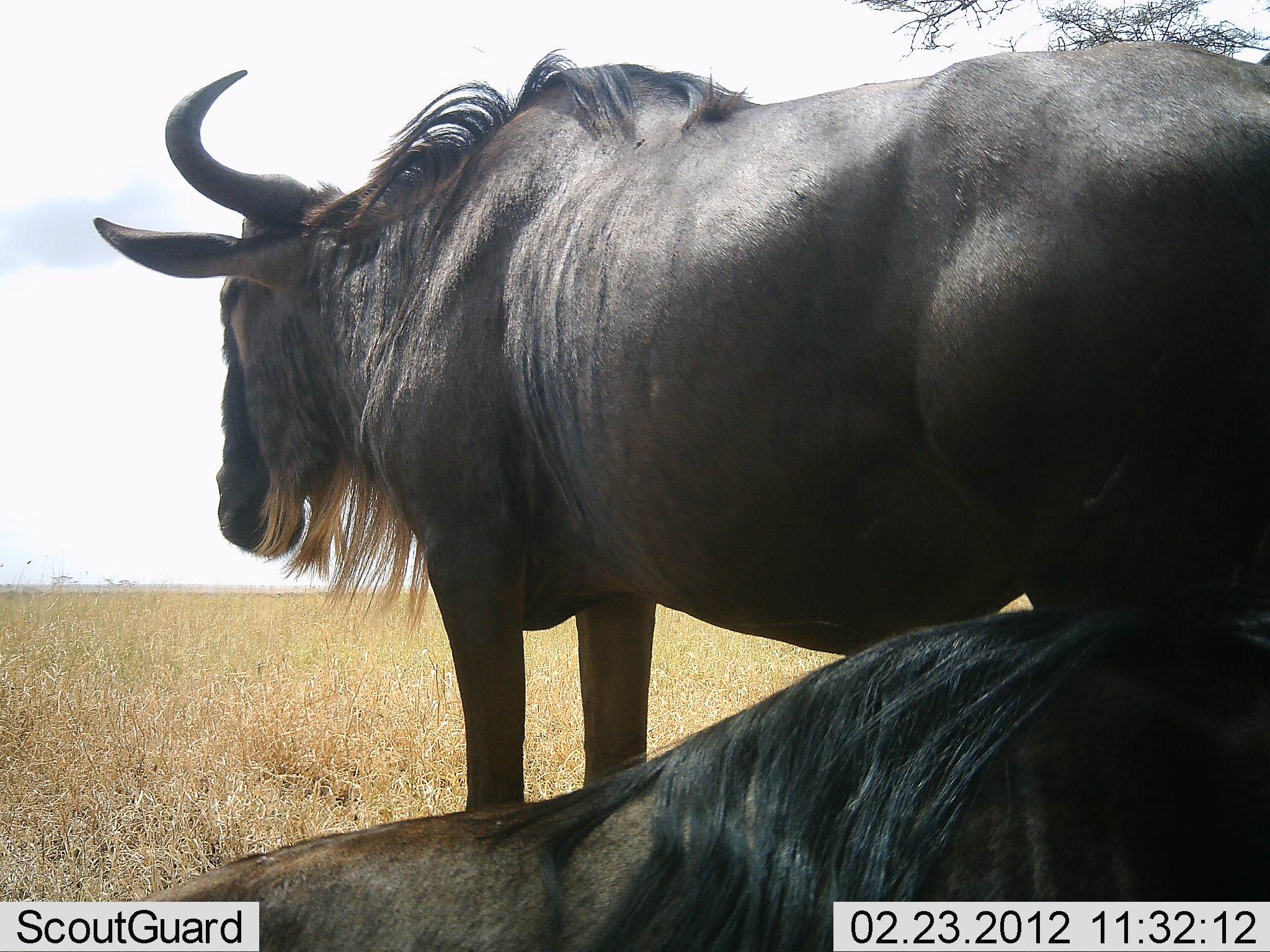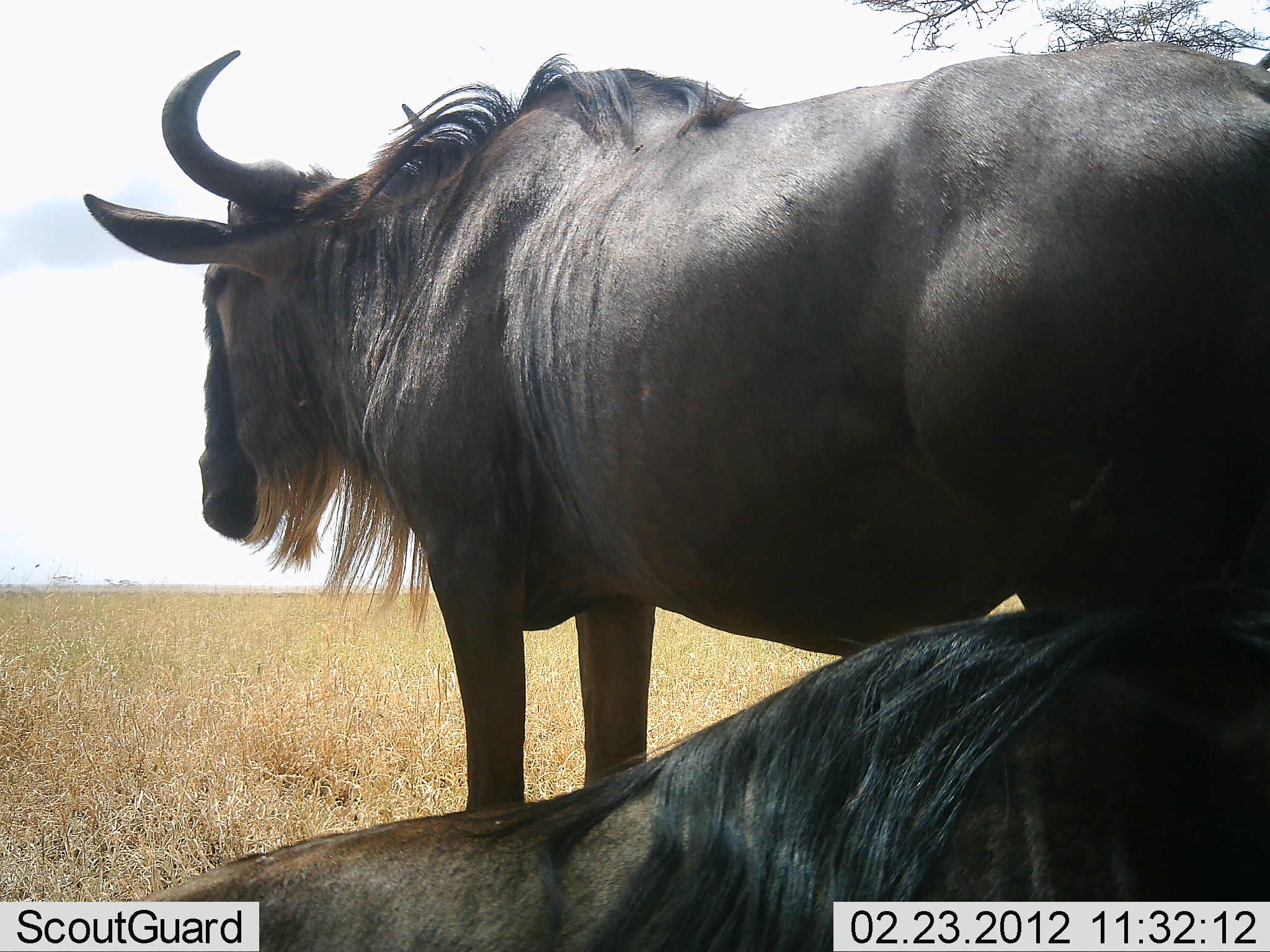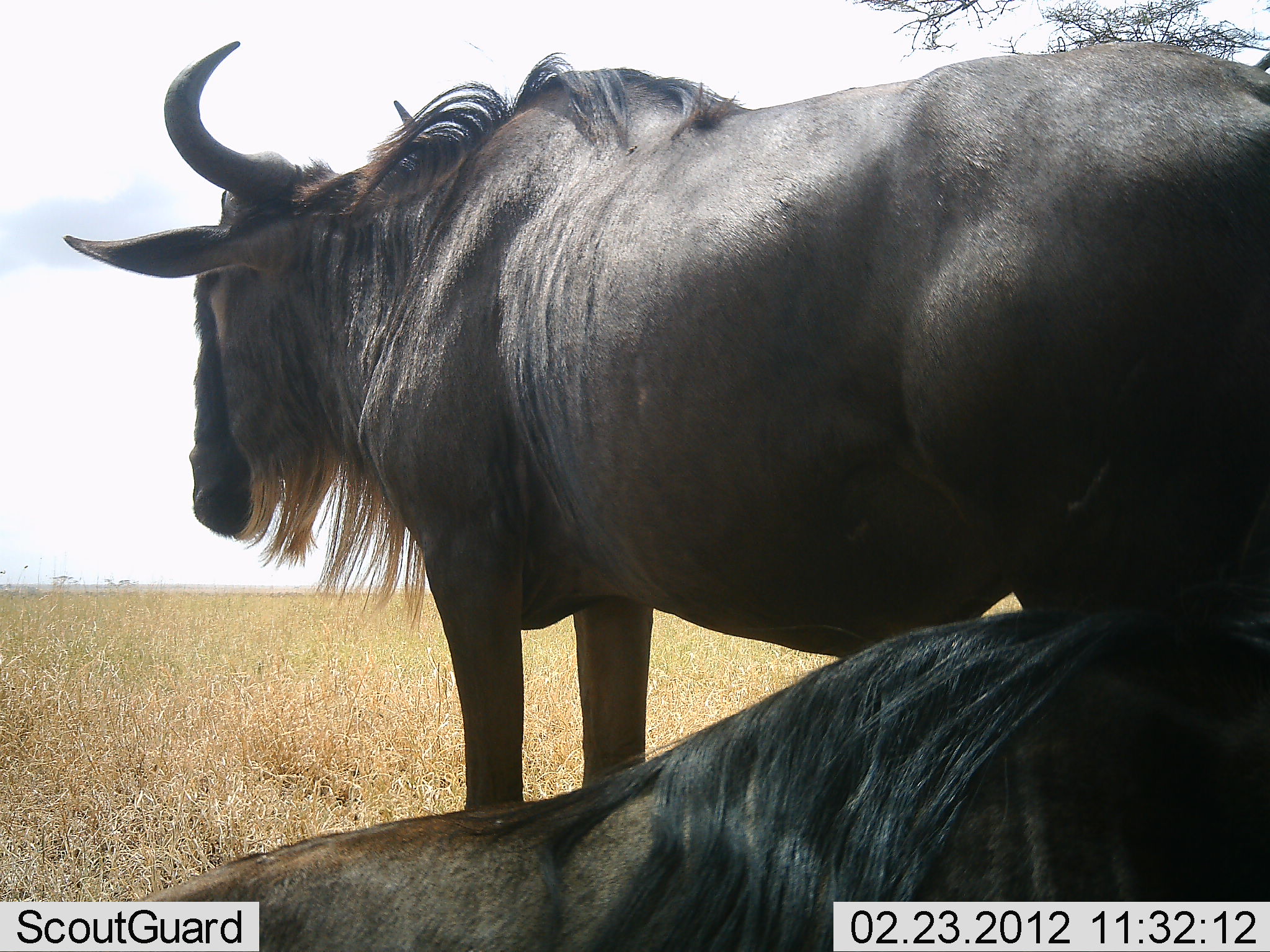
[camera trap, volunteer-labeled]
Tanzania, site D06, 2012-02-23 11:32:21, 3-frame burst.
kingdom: Animalia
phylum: Chordata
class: Mammalia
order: Artiodactyla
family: Bovidae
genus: Connochaetes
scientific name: Connochaetes taurinus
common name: blue wildebeest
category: wildebeest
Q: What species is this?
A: Wildebeest (blue wildebeest) (Connochaetes taurinus).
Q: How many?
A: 2.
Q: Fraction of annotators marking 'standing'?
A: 91%.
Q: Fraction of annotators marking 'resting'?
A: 100%.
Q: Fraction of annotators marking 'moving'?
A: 0%.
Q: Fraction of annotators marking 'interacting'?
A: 0%.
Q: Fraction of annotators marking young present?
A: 0%.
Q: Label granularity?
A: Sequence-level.